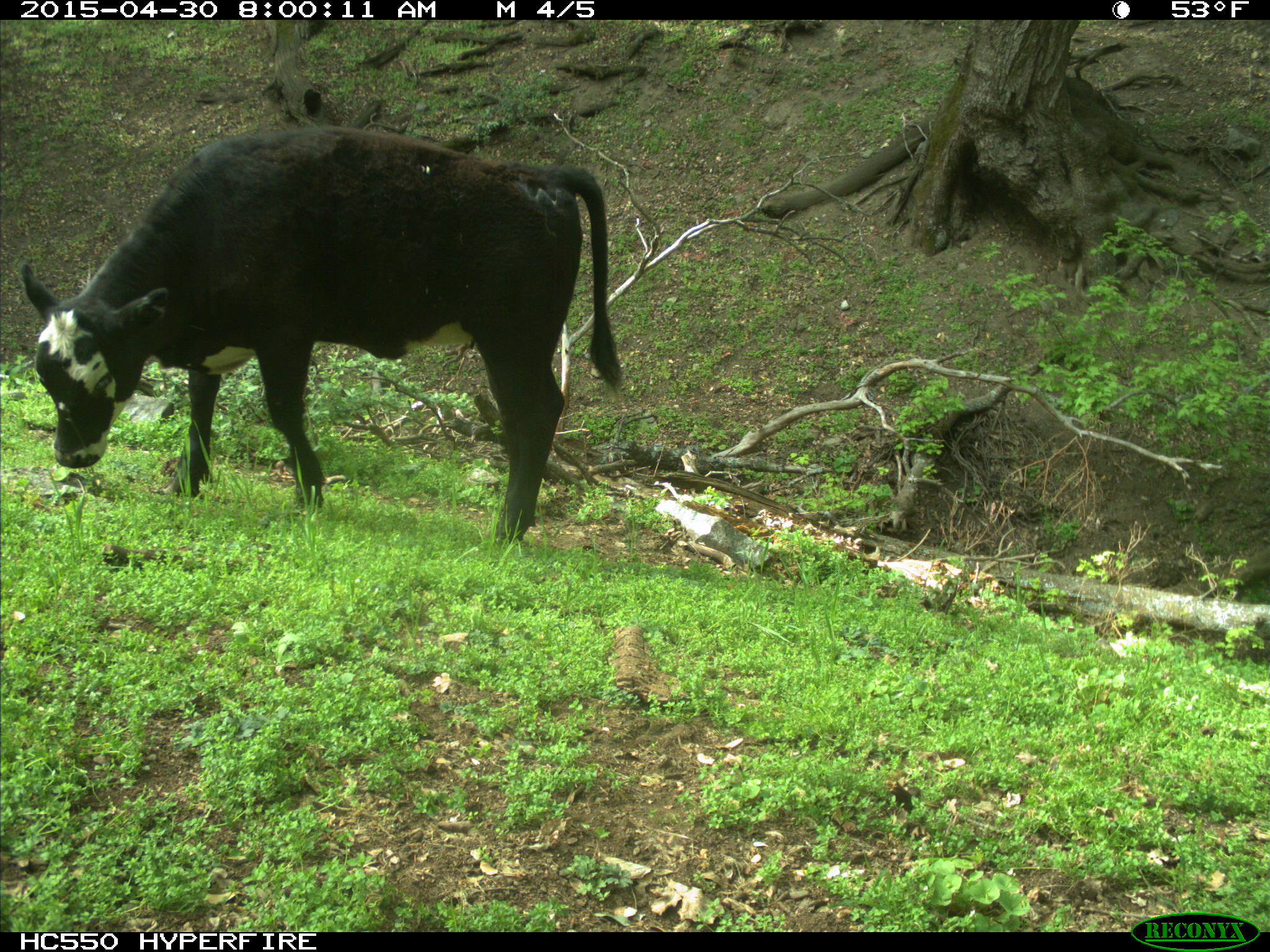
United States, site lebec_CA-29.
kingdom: Animalia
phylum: Chordata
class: Mammalia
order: Artiodactyla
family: Bovidae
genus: Bos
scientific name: Bos taurus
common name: domestic cow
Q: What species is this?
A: Bos taurus (domestic cow).